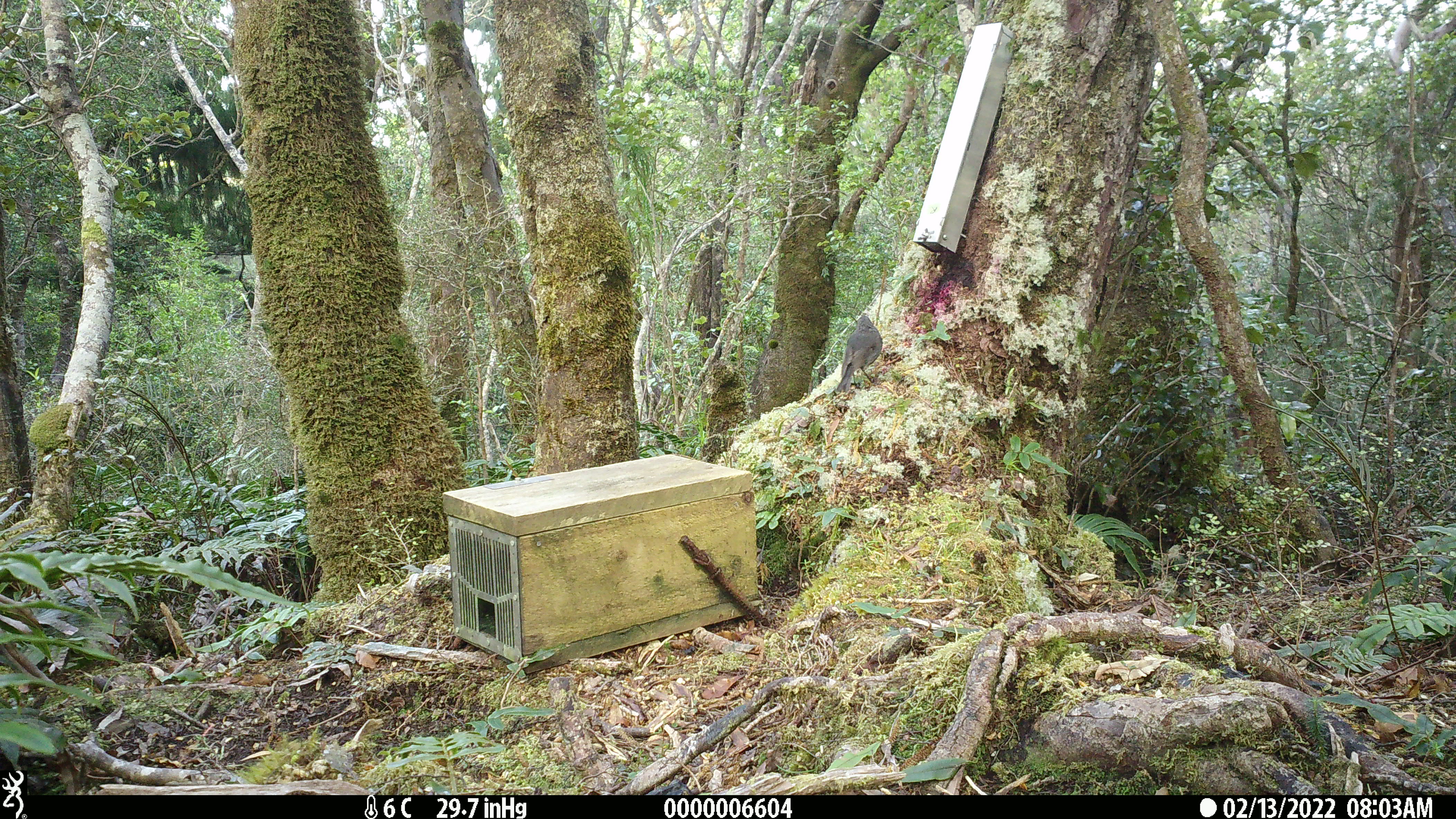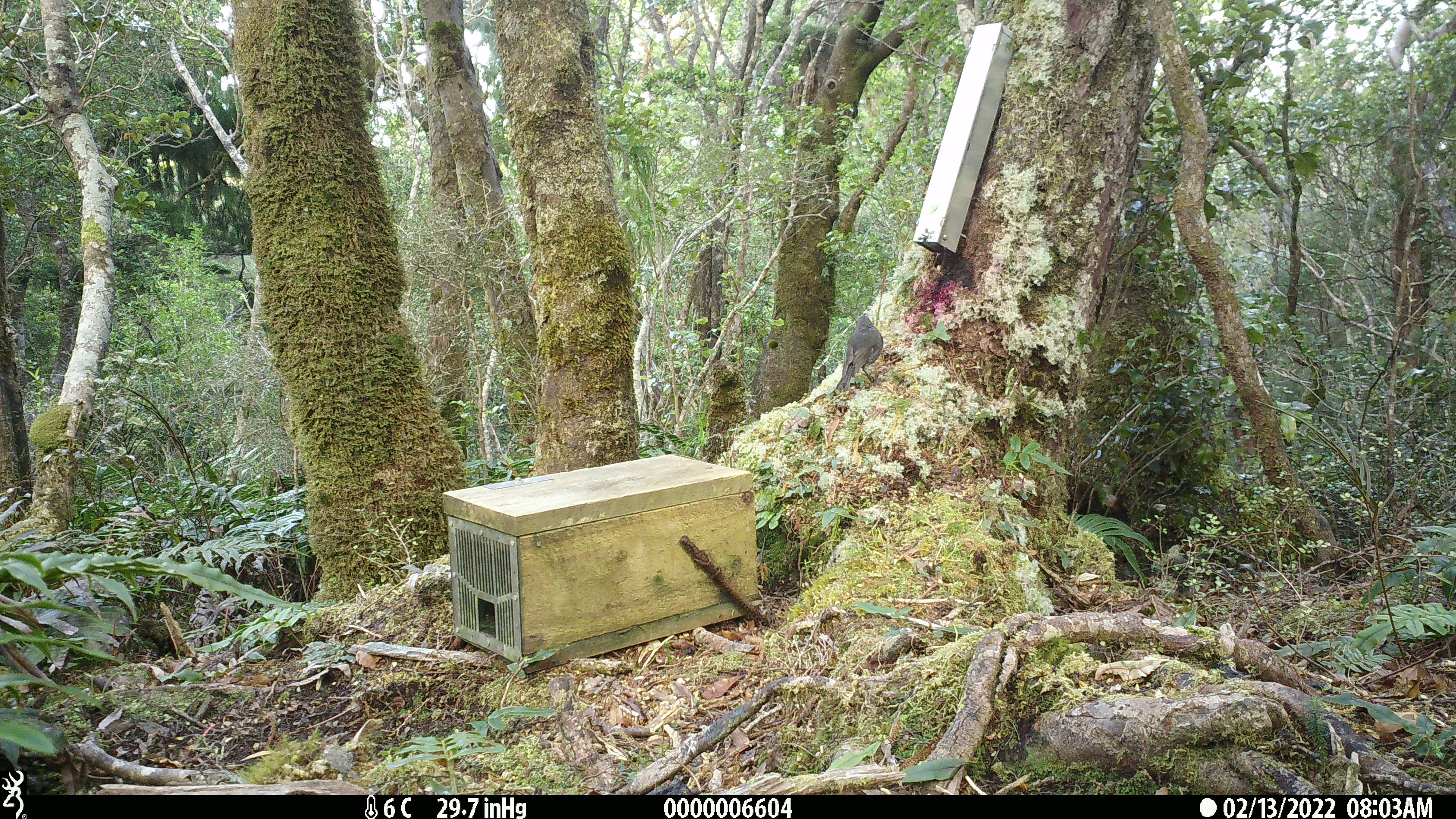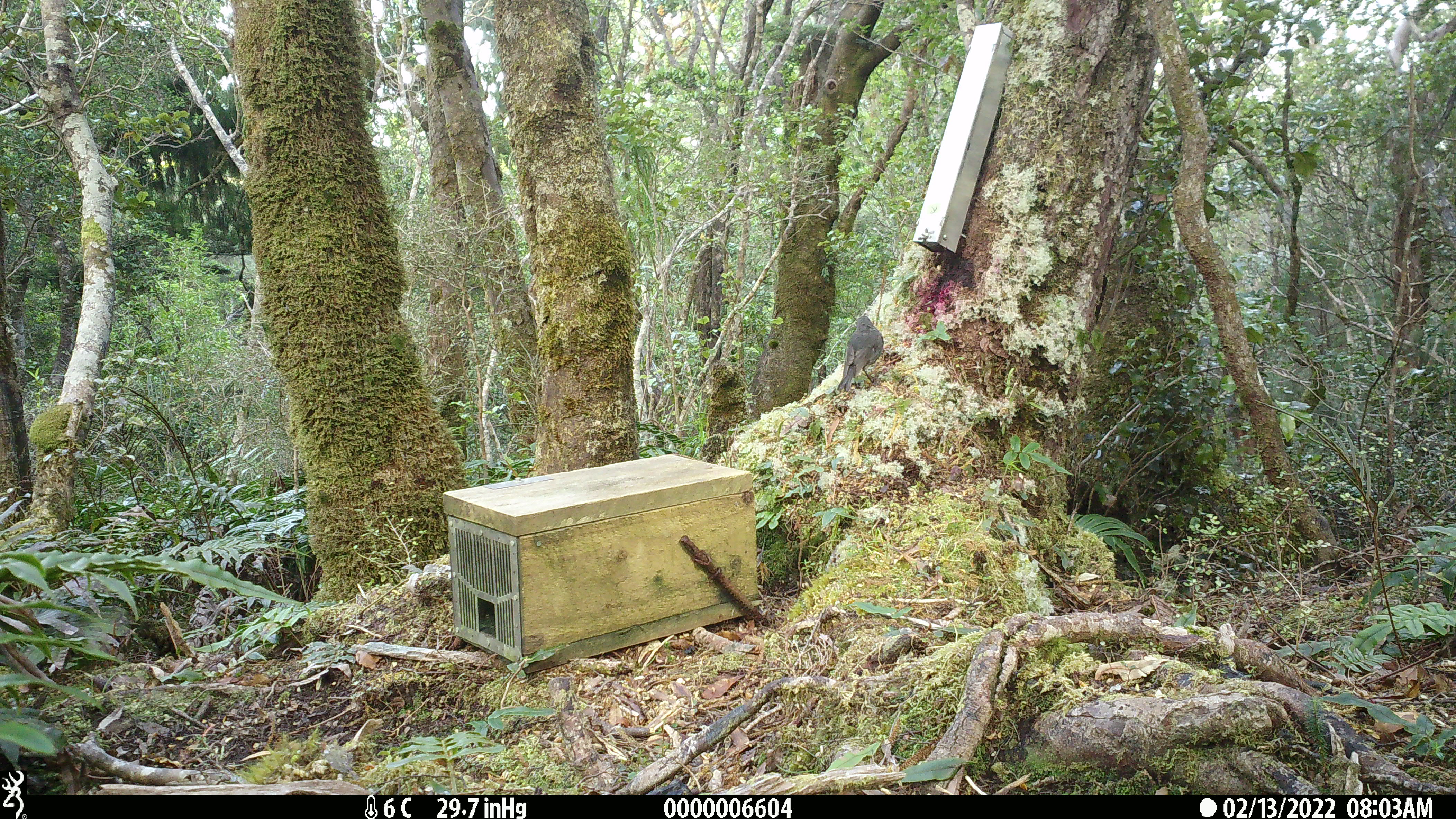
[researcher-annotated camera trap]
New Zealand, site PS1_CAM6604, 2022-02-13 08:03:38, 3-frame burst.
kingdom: Animalia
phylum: Chordata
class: Aves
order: Passeriformes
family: Petroicidae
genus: Petroica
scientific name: Petroica australis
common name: new zealand robin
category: robin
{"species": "robin (new zealand robin) (Petroica australis)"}